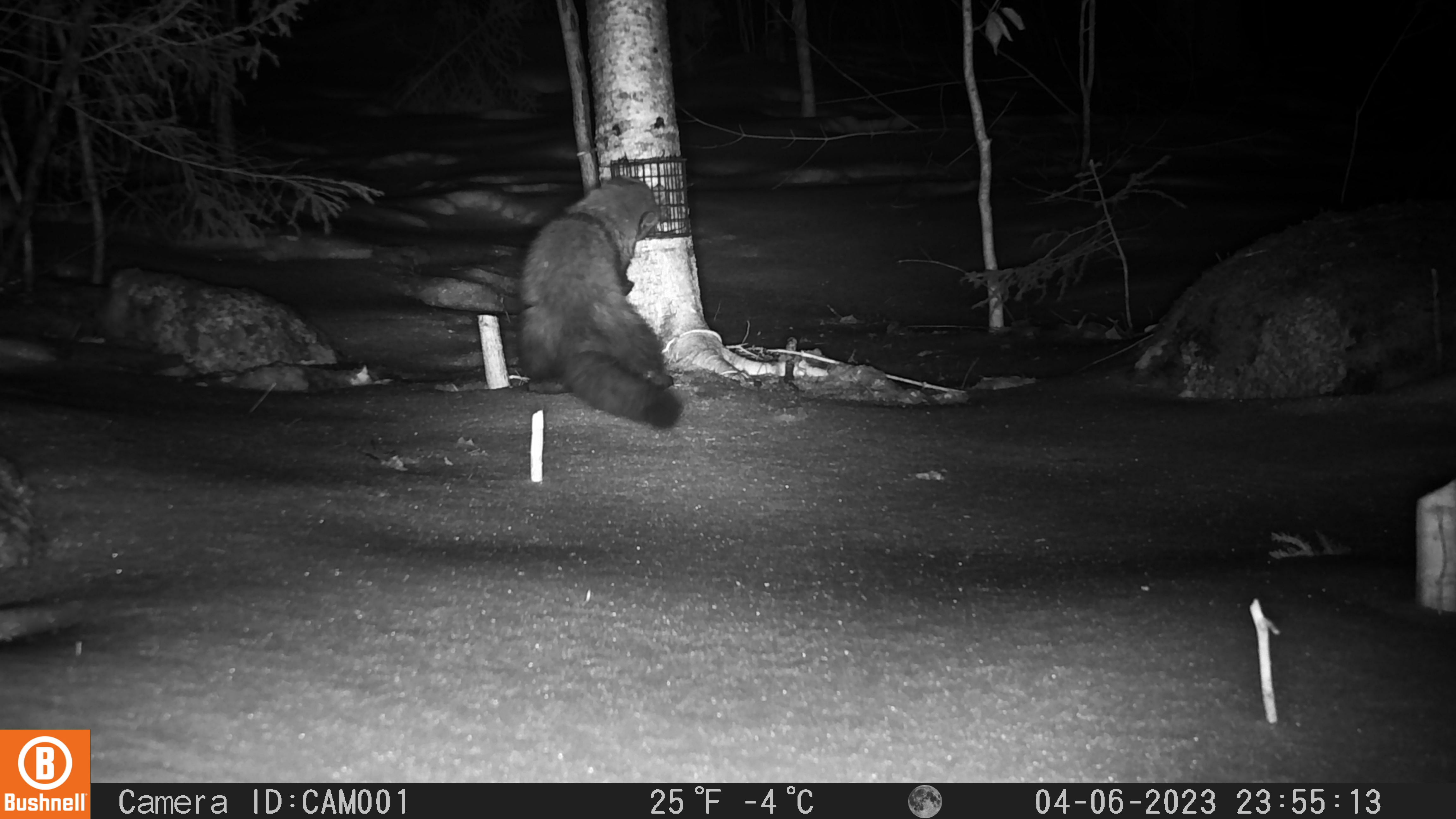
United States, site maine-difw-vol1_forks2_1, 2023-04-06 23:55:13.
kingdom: Animalia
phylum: Chordata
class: Mammalia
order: Carnivora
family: Mustelidae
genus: Pekania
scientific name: Pekania pennanti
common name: fisher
Fisher (Pekania pennanti).